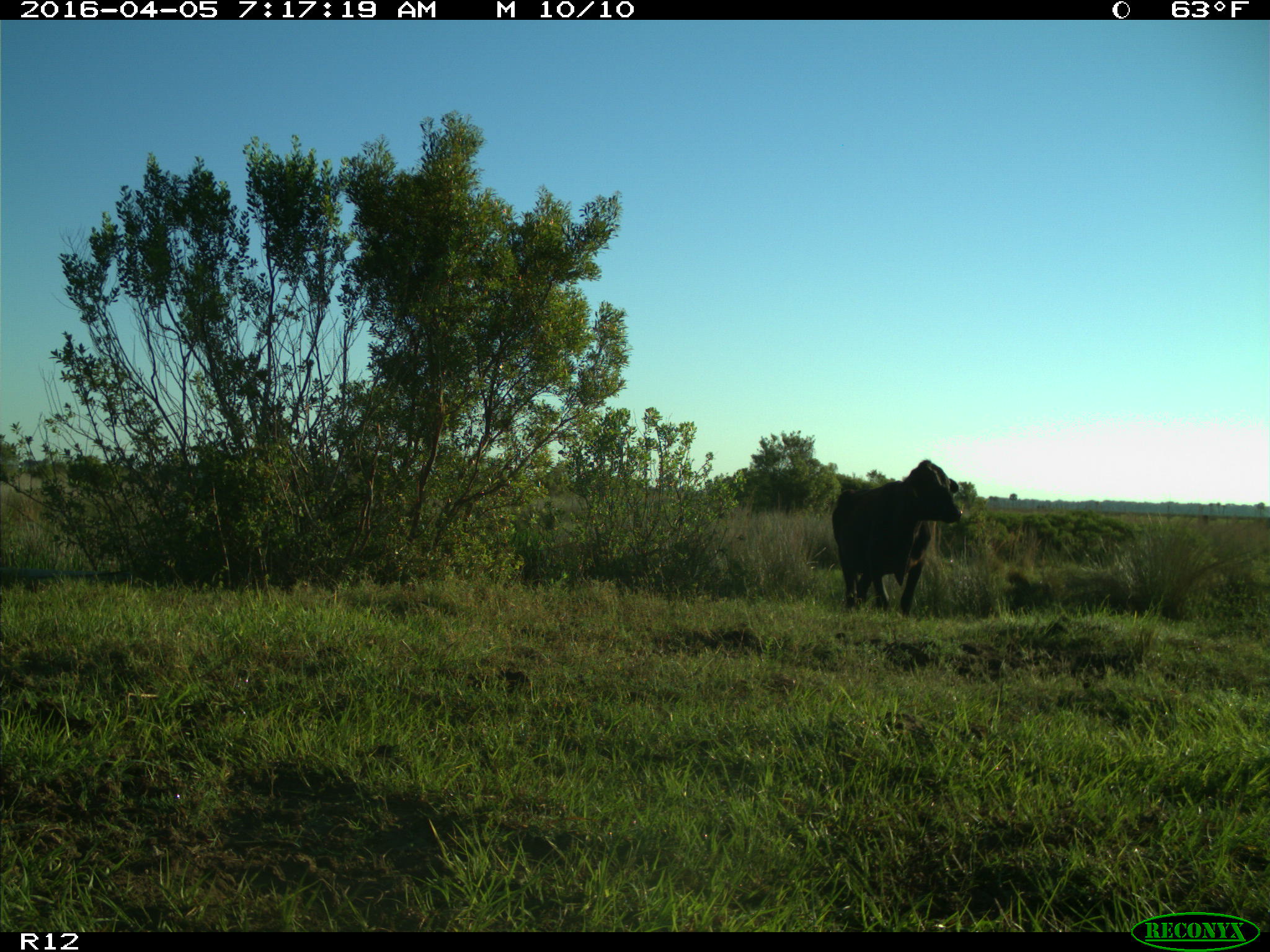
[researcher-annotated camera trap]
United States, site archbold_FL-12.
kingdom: Animalia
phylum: Chordata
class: Mammalia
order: Artiodactyla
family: Bovidae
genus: Bos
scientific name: Bos taurus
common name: domestic cow